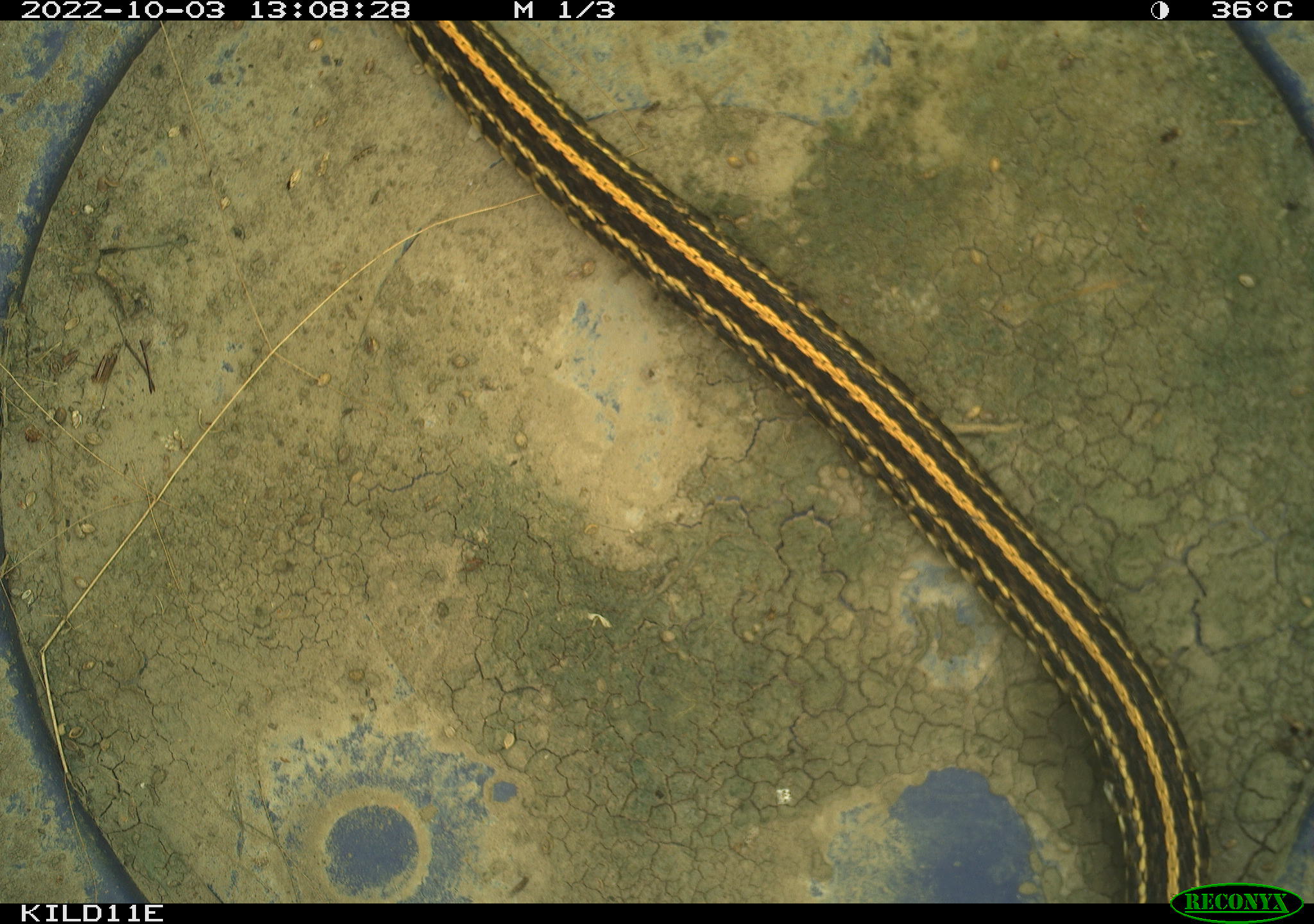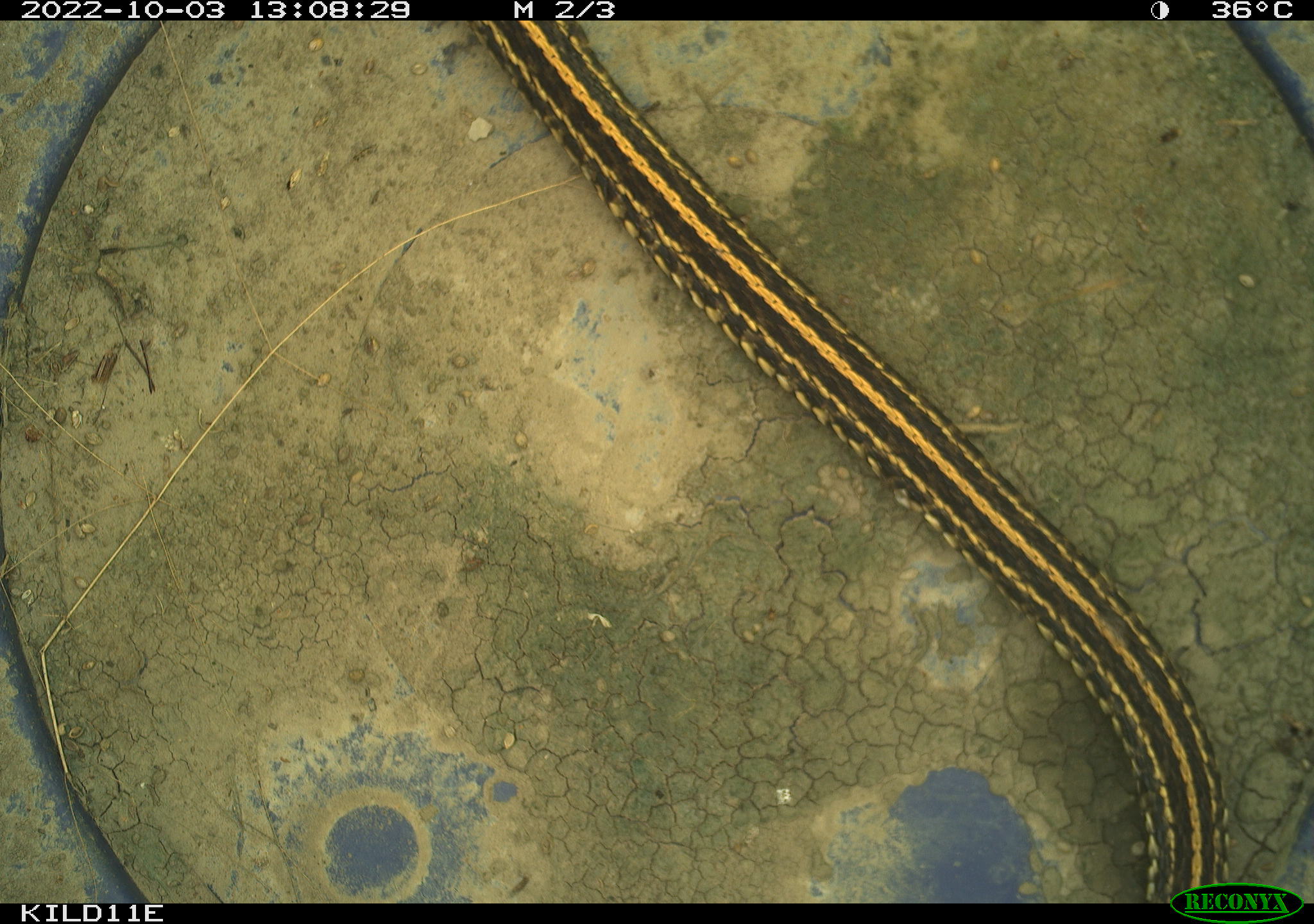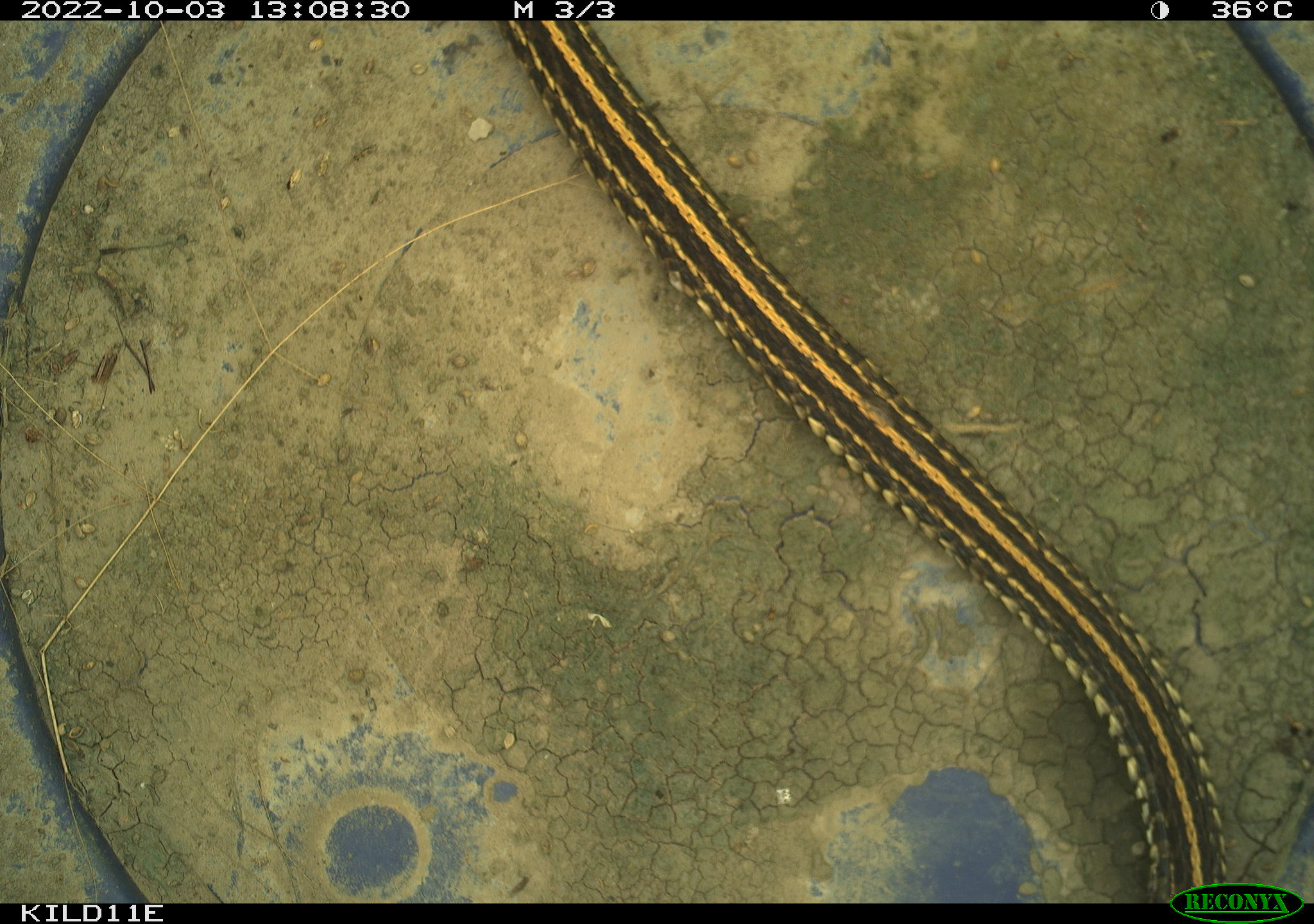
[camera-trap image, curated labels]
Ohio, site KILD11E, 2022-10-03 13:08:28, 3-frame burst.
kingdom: Animalia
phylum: Chordata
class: Reptilia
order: Squamata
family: Colubridae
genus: Thamnophis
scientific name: Thamnophis radix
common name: plains gartersnake